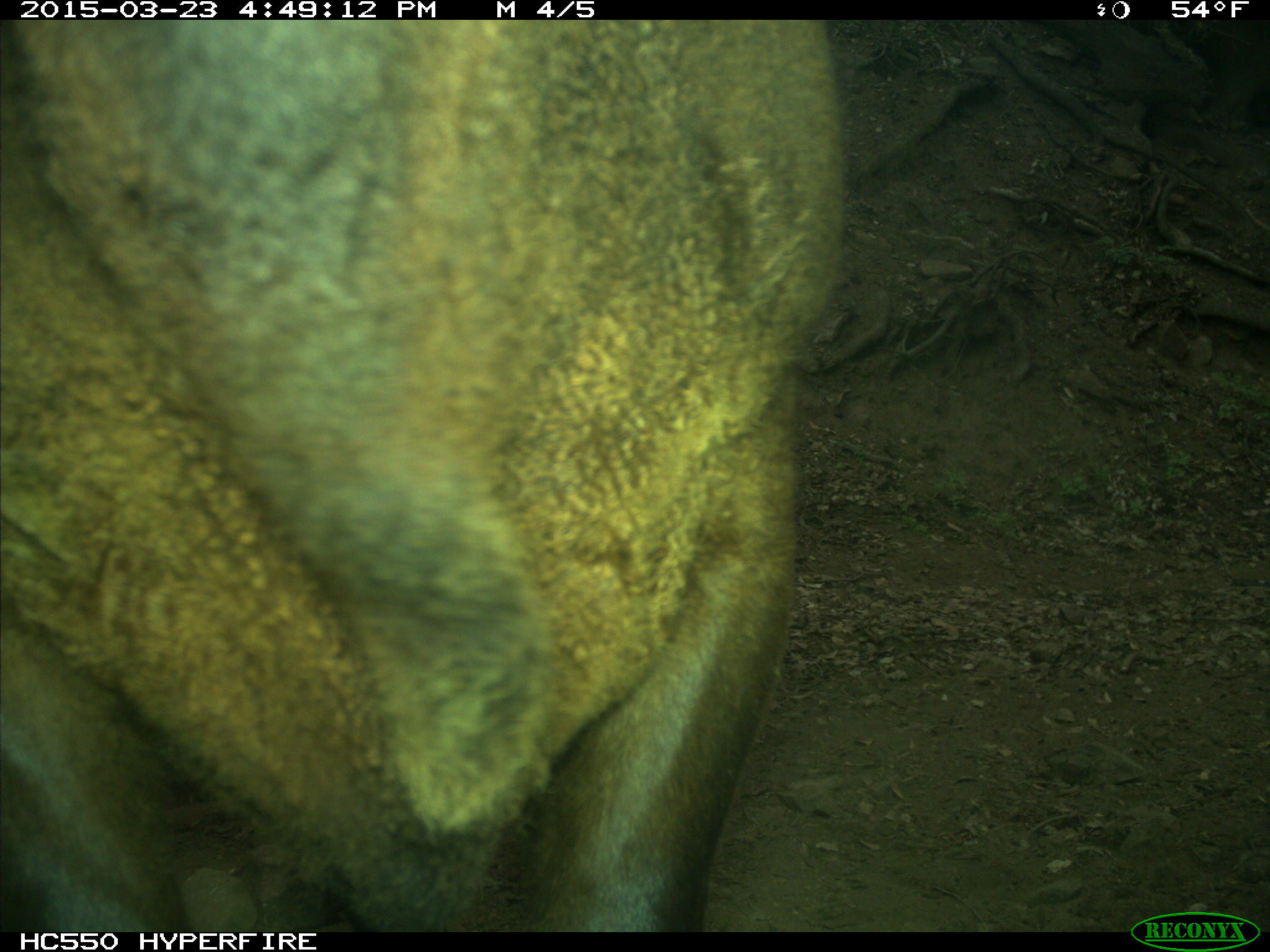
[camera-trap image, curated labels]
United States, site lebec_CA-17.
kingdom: Animalia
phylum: Chordata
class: Mammalia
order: Artiodactyla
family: Bovidae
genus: Bos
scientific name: Bos taurus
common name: domestic cow